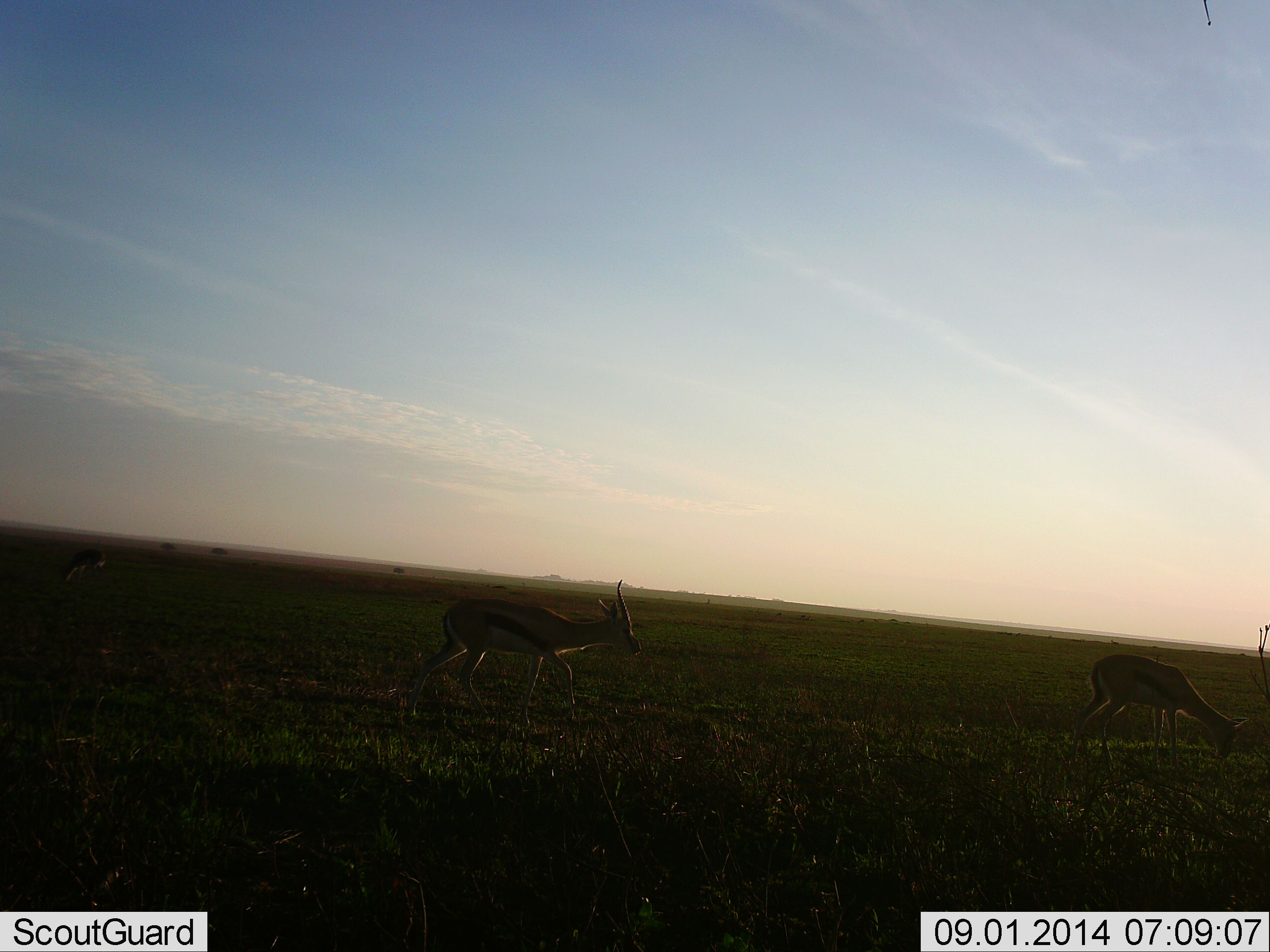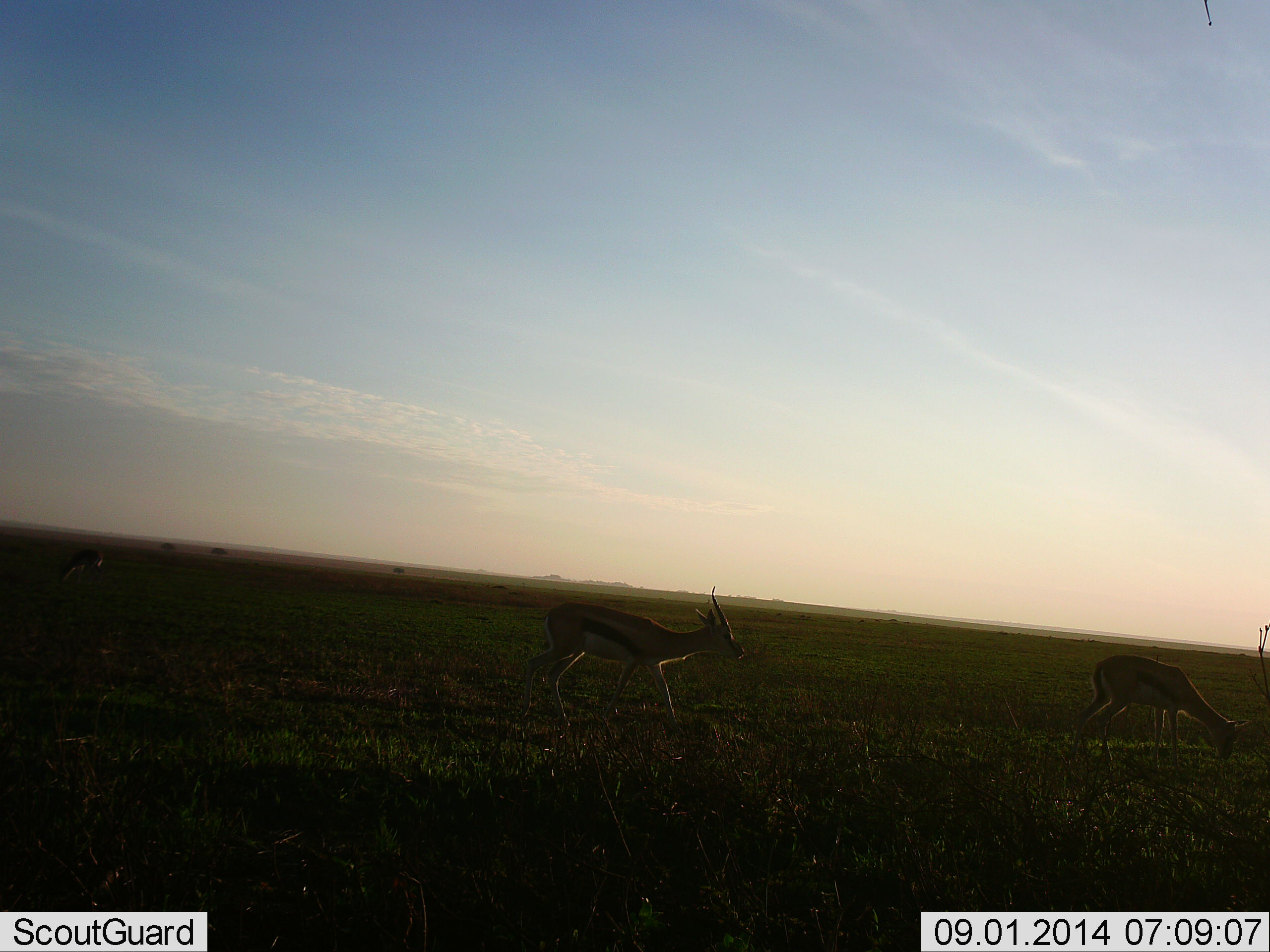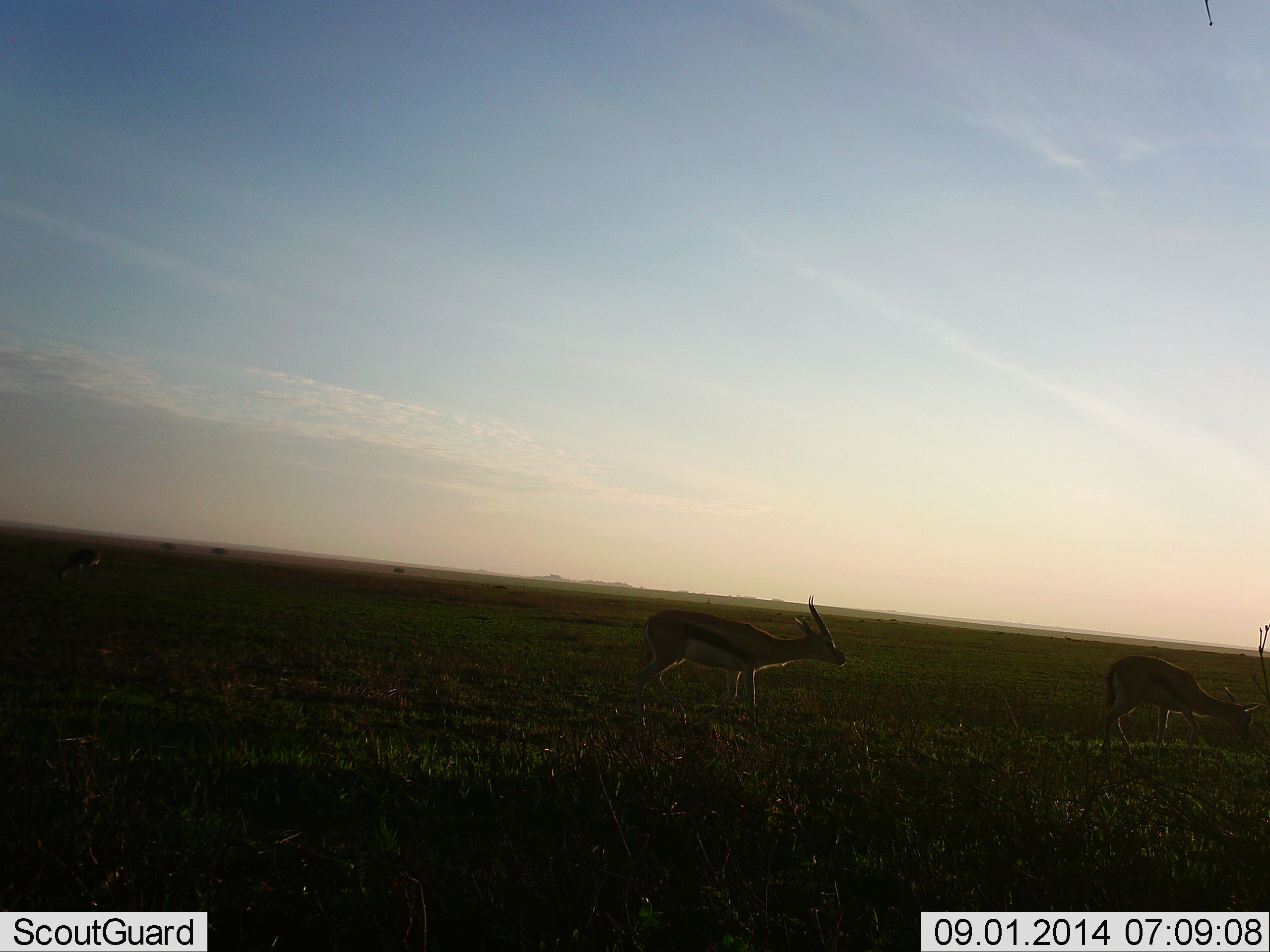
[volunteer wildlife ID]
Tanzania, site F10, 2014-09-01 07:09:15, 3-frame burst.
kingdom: Animalia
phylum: Chordata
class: Mammalia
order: Artiodactyla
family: Bovidae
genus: Eudorcas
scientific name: Eudorcas thomsonii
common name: thomson's gazelle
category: gazellethomsons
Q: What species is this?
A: Gazellethomsons (thomson's gazelle) (Eudorcas thomsonii).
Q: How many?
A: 2.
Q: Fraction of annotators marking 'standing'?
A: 30%.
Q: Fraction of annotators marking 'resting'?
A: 0%.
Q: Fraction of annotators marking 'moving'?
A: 60%.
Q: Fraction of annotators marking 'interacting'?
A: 0%.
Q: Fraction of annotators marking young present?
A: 0%.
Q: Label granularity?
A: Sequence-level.